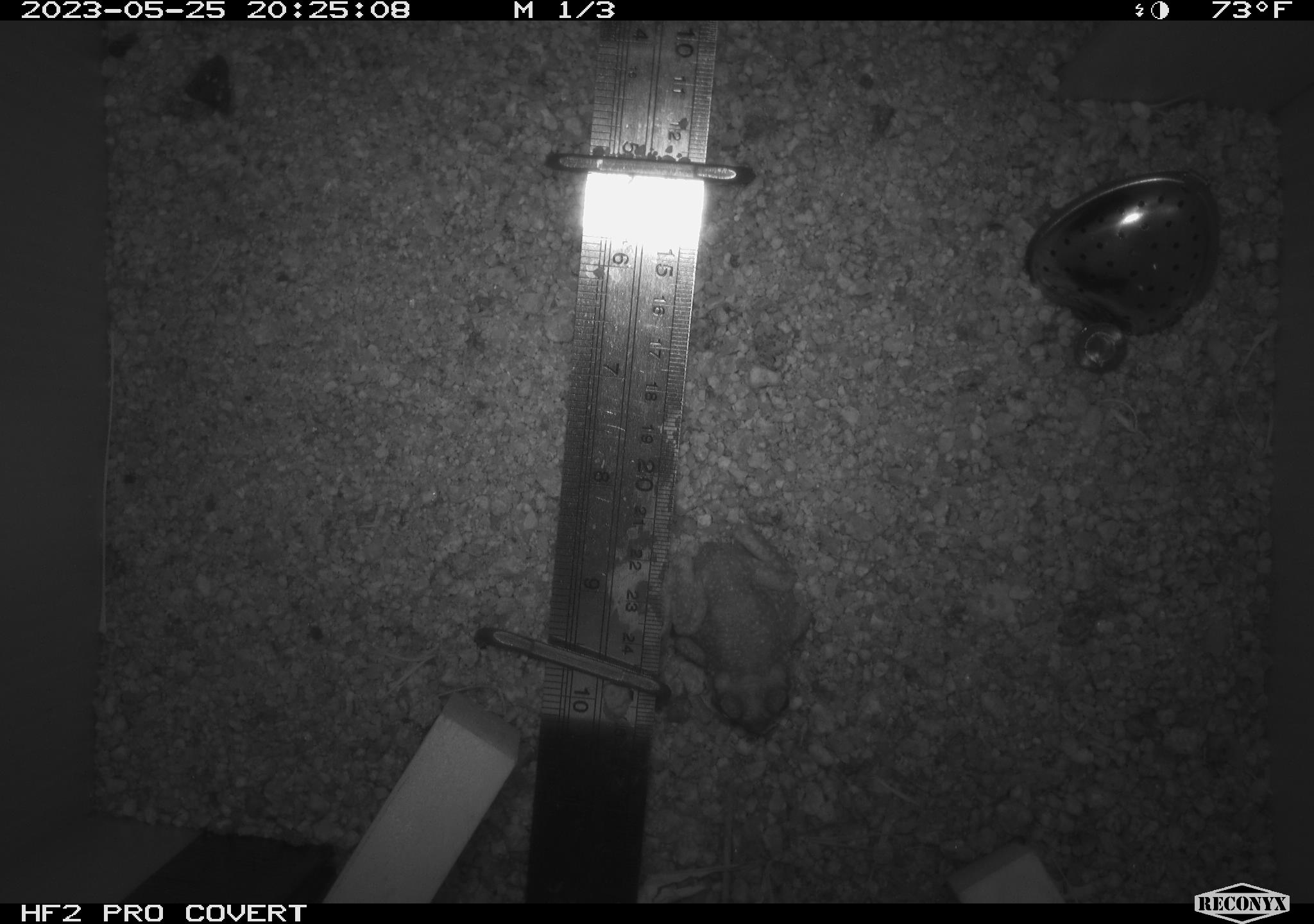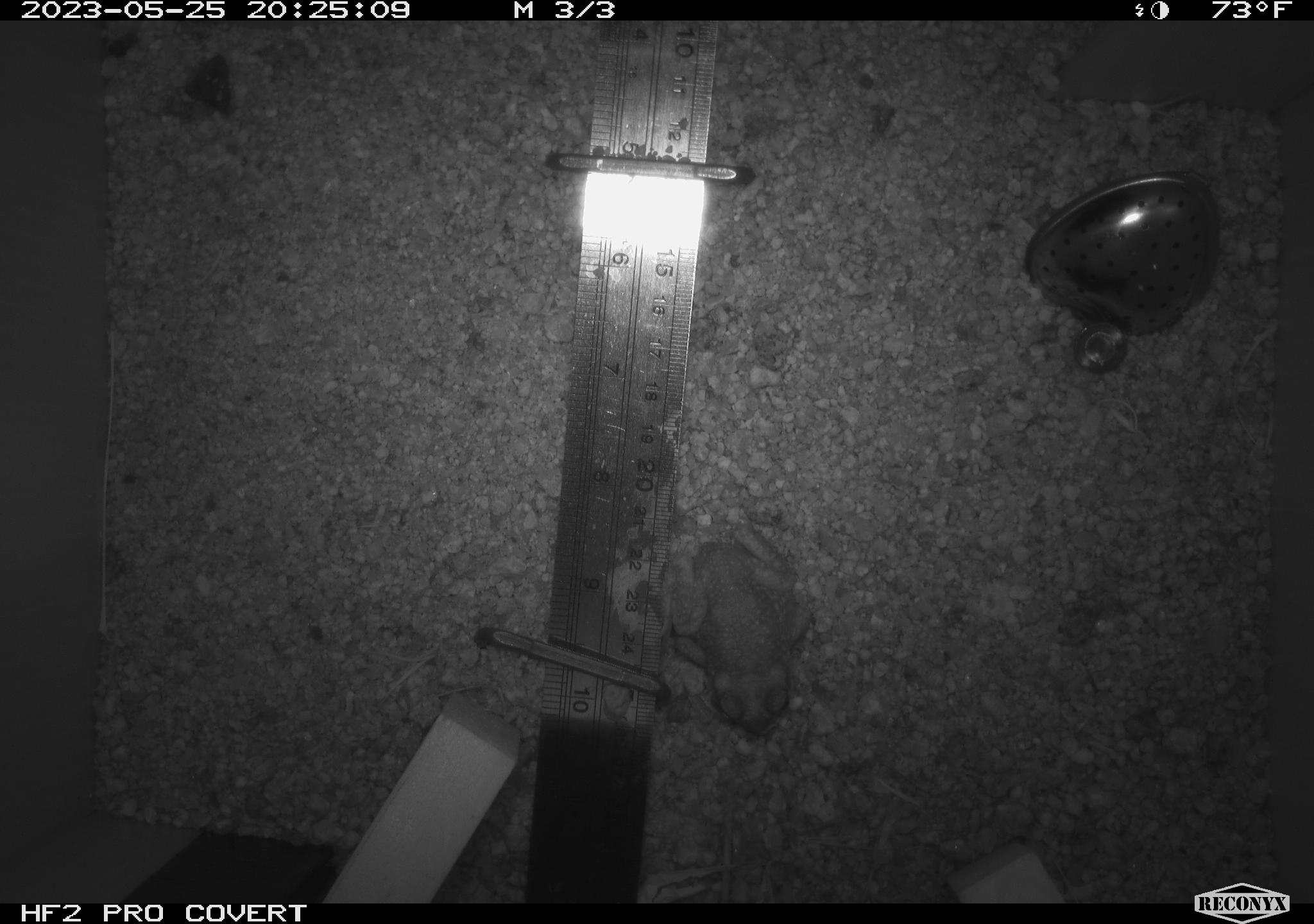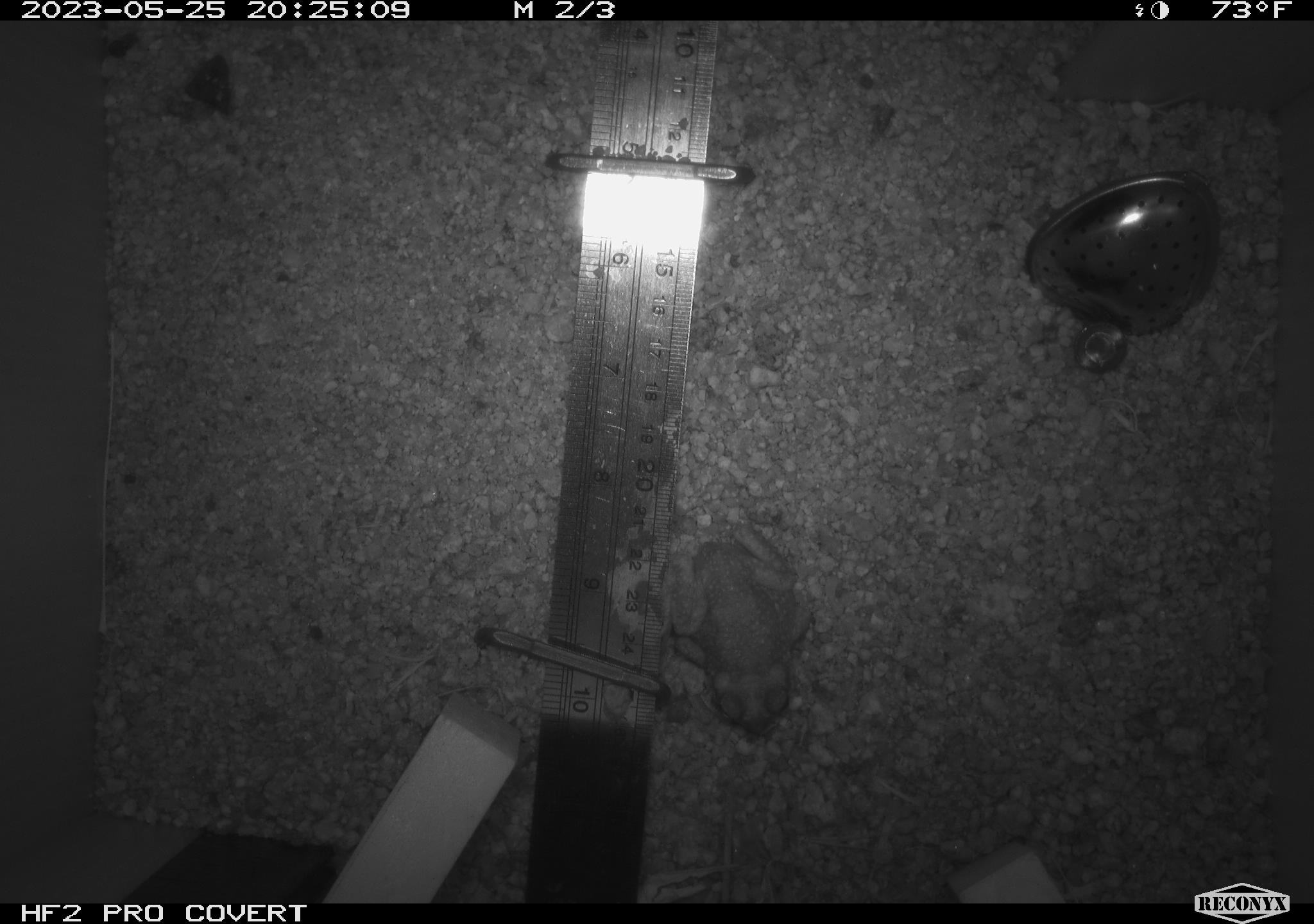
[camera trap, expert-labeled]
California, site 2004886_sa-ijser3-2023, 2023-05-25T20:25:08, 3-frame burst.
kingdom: Animalia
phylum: Chordata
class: Amphibia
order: Anura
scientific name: Anura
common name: frogs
Frogs (Anura).